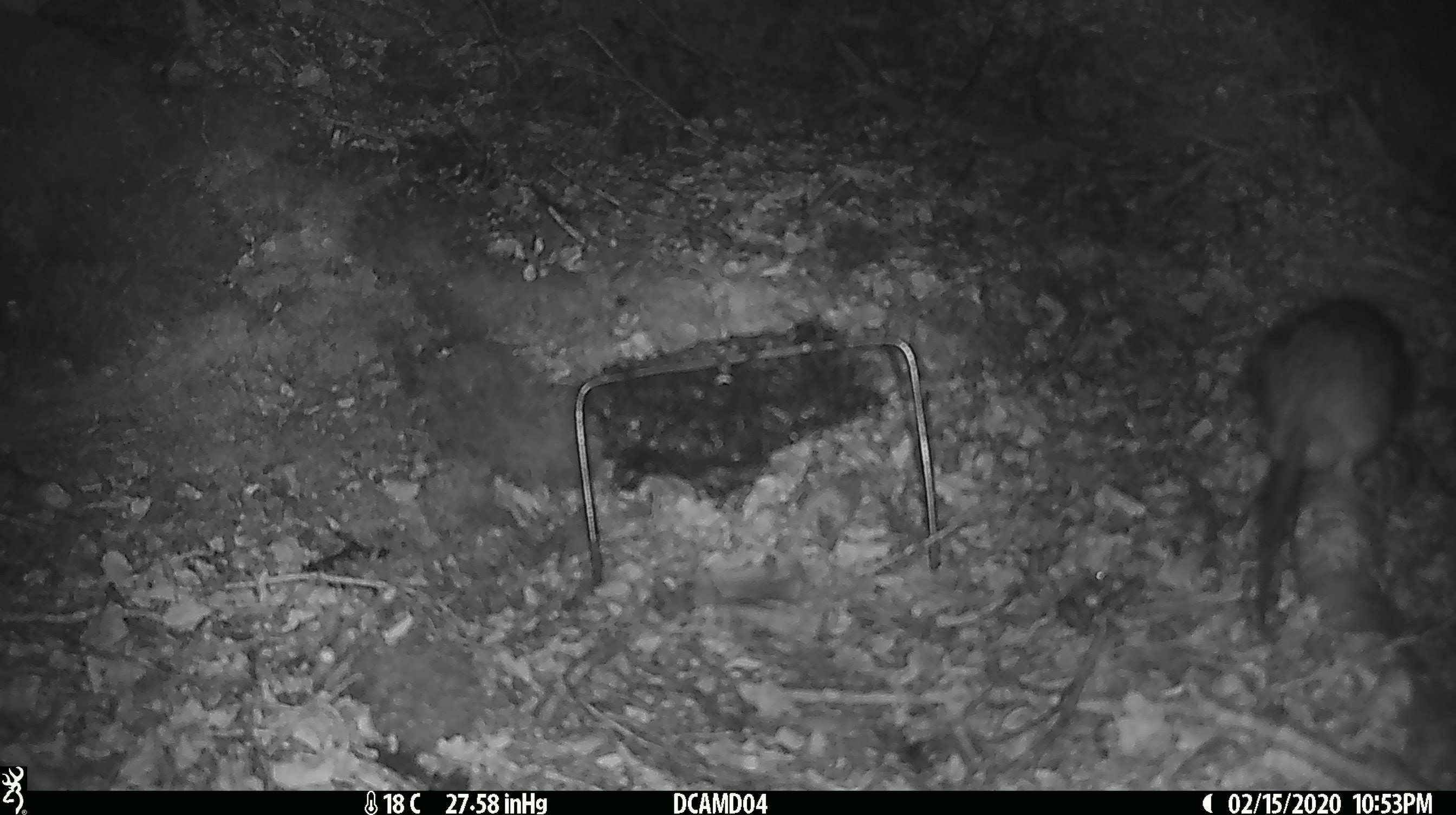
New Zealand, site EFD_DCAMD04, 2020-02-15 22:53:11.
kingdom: Animalia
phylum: Chordata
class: Mammalia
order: Rodentia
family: Muridae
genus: Rattus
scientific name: Rattus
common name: rat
Rat (Rattus).